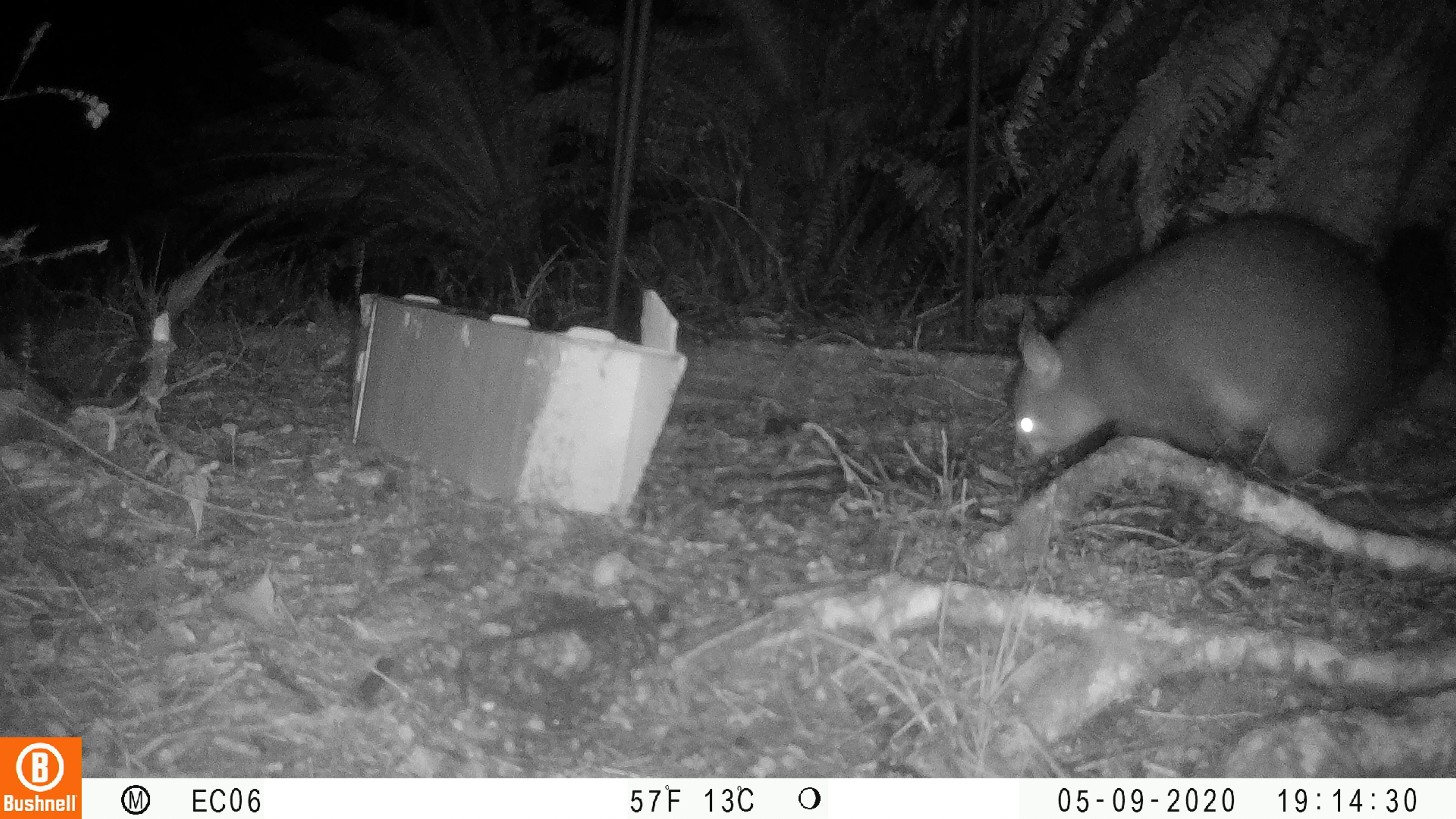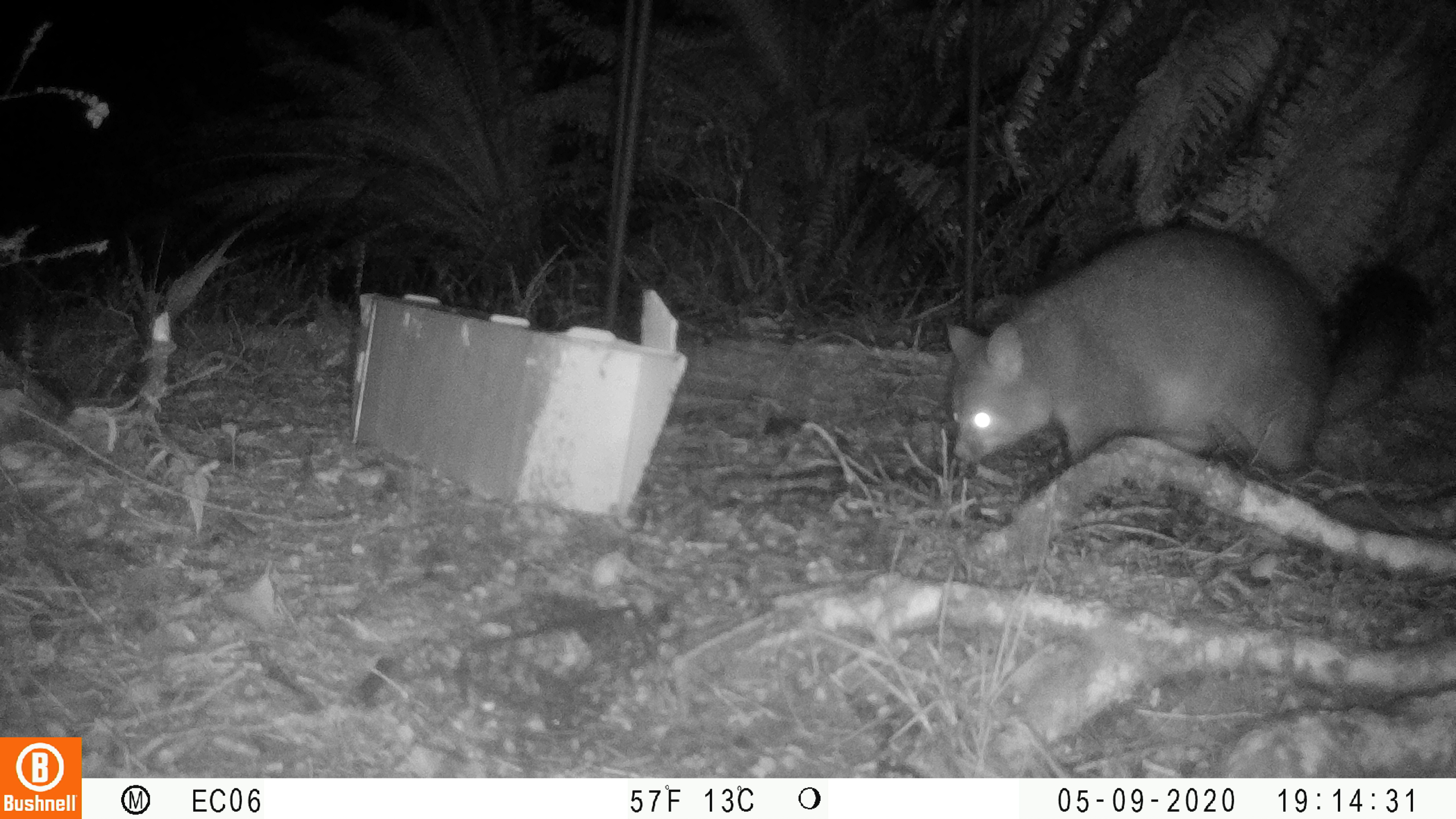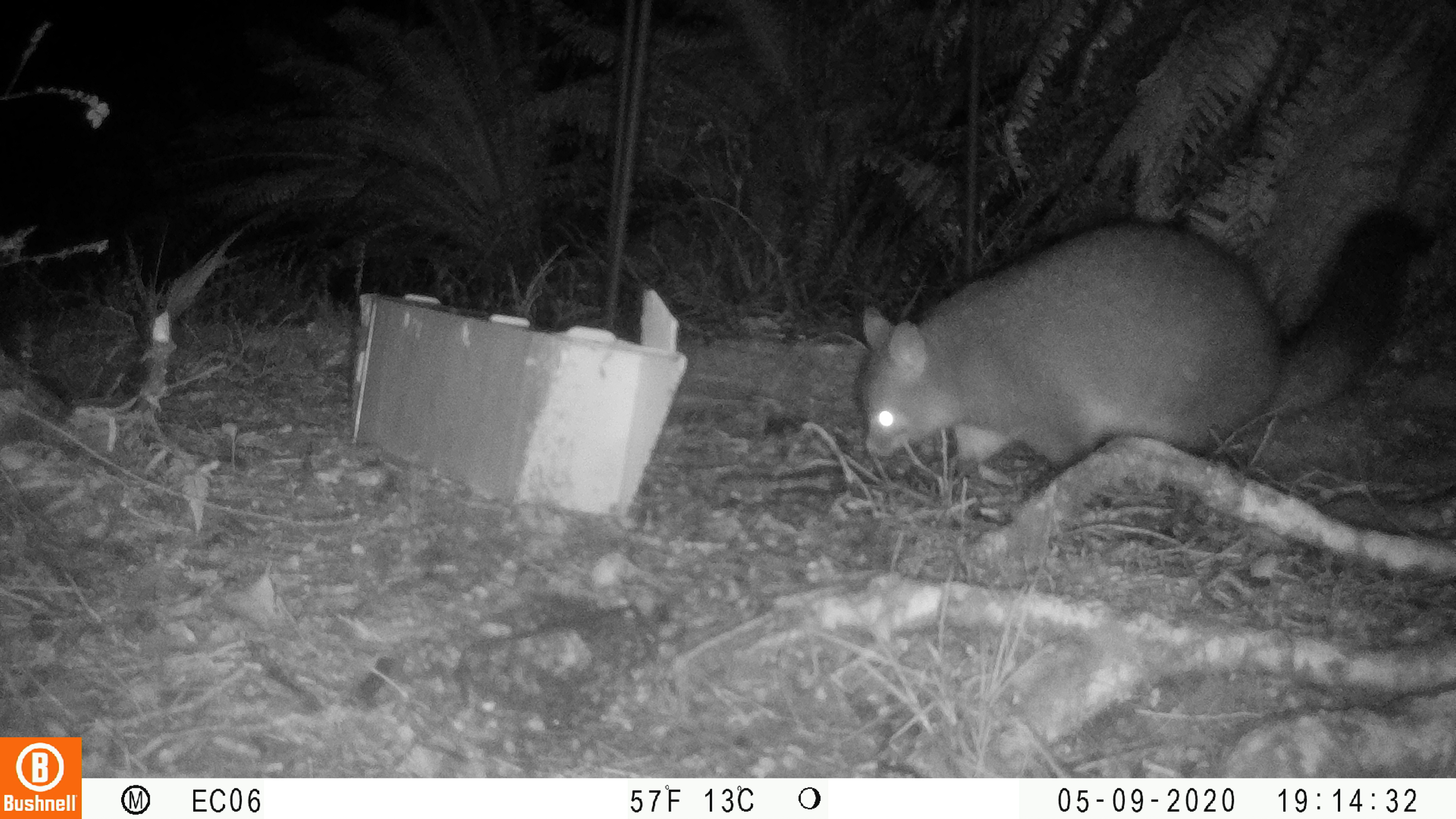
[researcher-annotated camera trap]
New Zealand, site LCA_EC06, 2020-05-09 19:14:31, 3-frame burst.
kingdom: Animalia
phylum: Chordata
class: Mammalia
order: Diprotodontia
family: Phalangeridae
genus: Trichosurus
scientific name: Trichosurus vulpecula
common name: common brushtail possum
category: possum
Possum (common brushtail possum) (Trichosurus vulpecula).